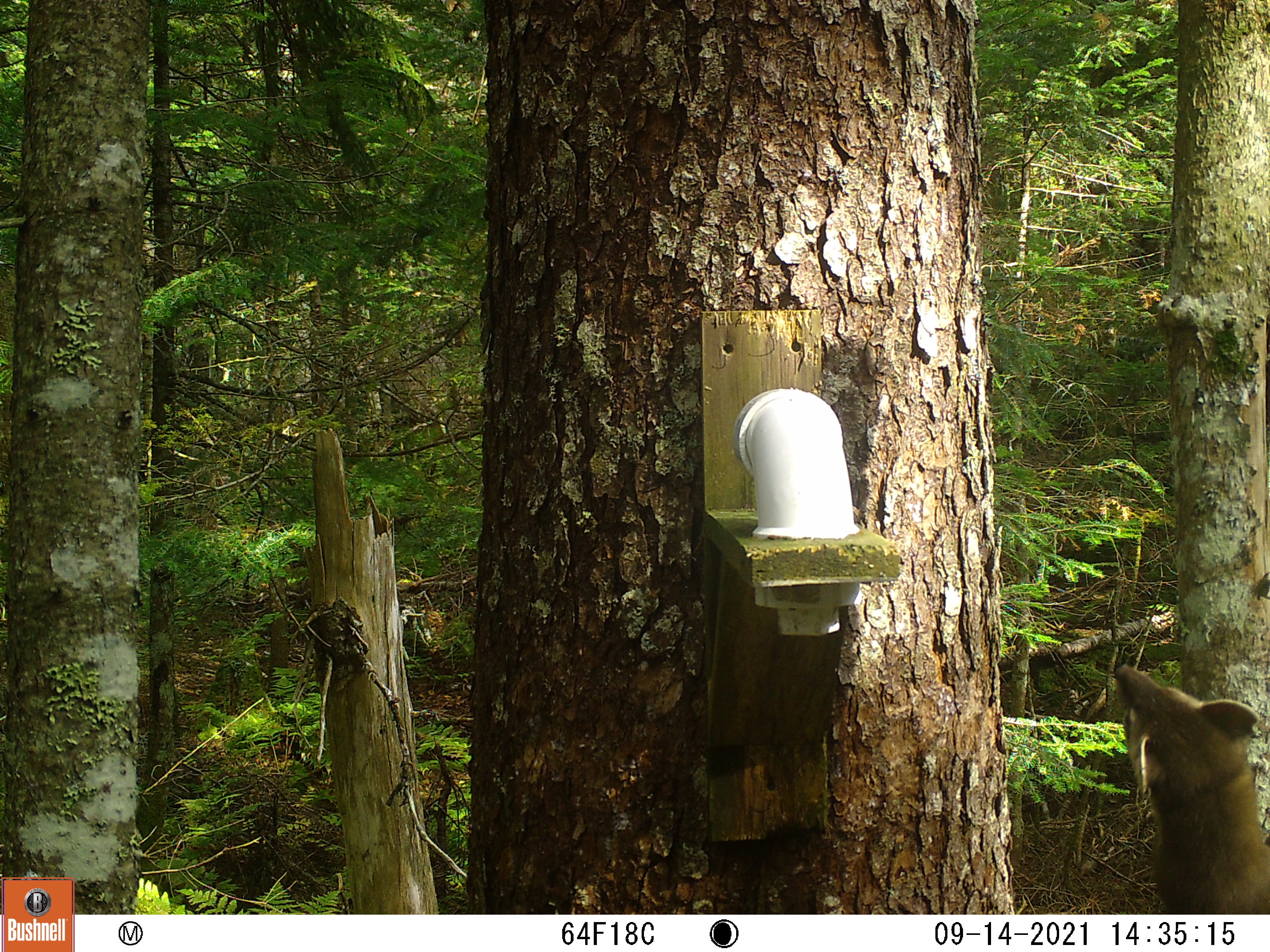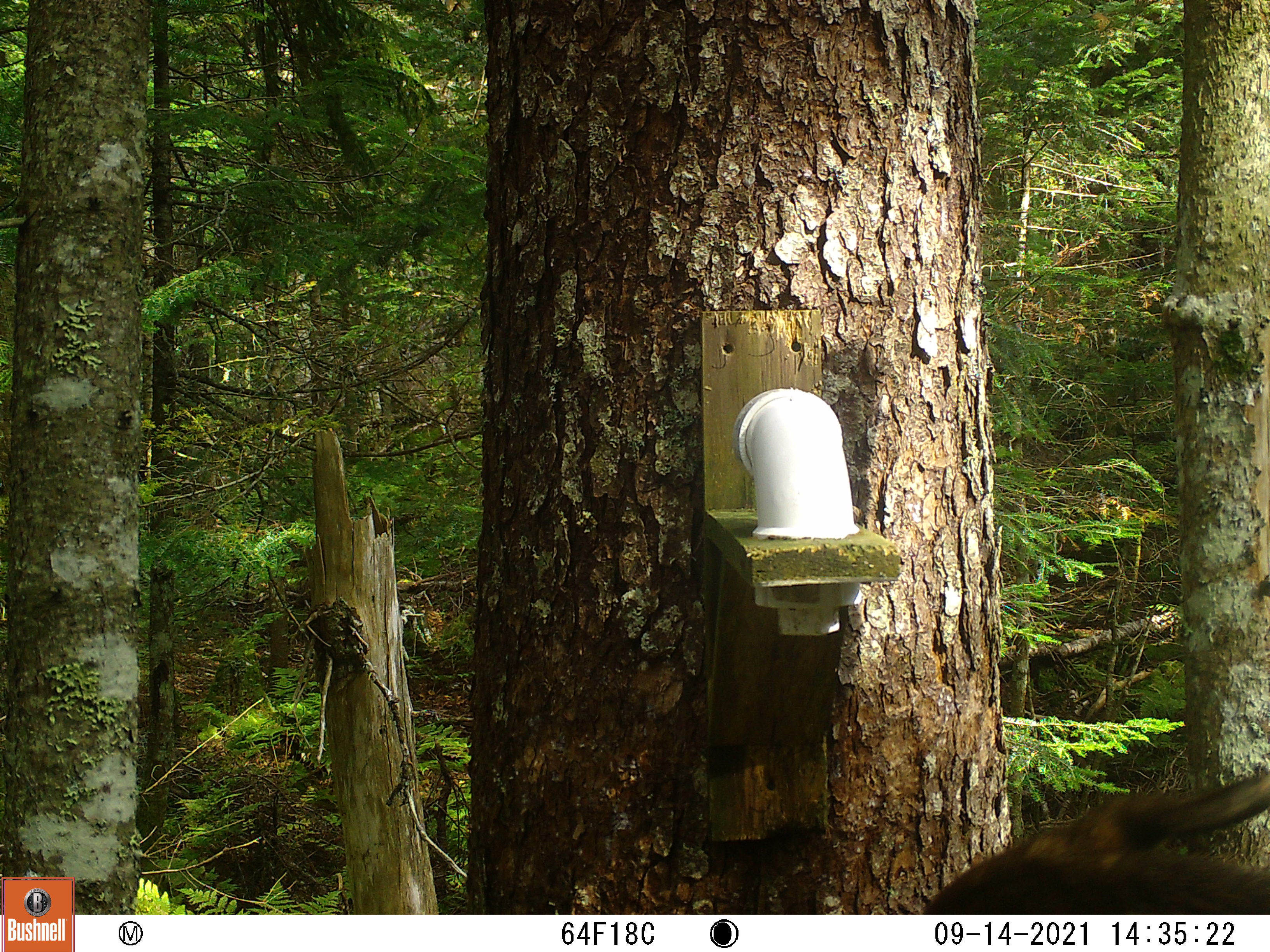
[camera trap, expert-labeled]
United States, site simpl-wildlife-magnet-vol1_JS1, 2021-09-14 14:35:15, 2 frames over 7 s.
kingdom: Animalia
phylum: Chordata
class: Mammalia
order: Carnivora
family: Mustelidae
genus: Neogale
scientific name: Neogale frenata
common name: long-tailed weasel